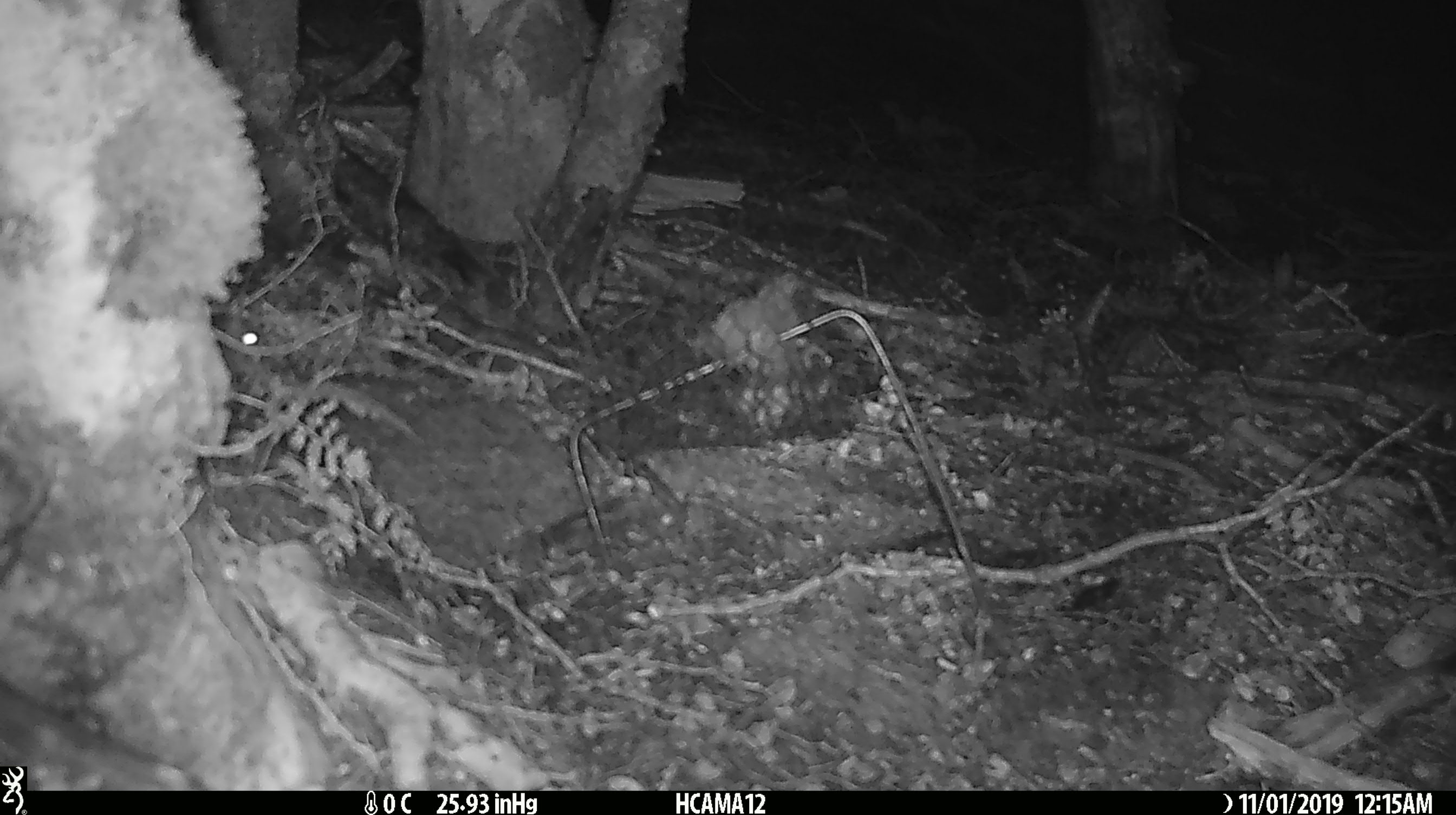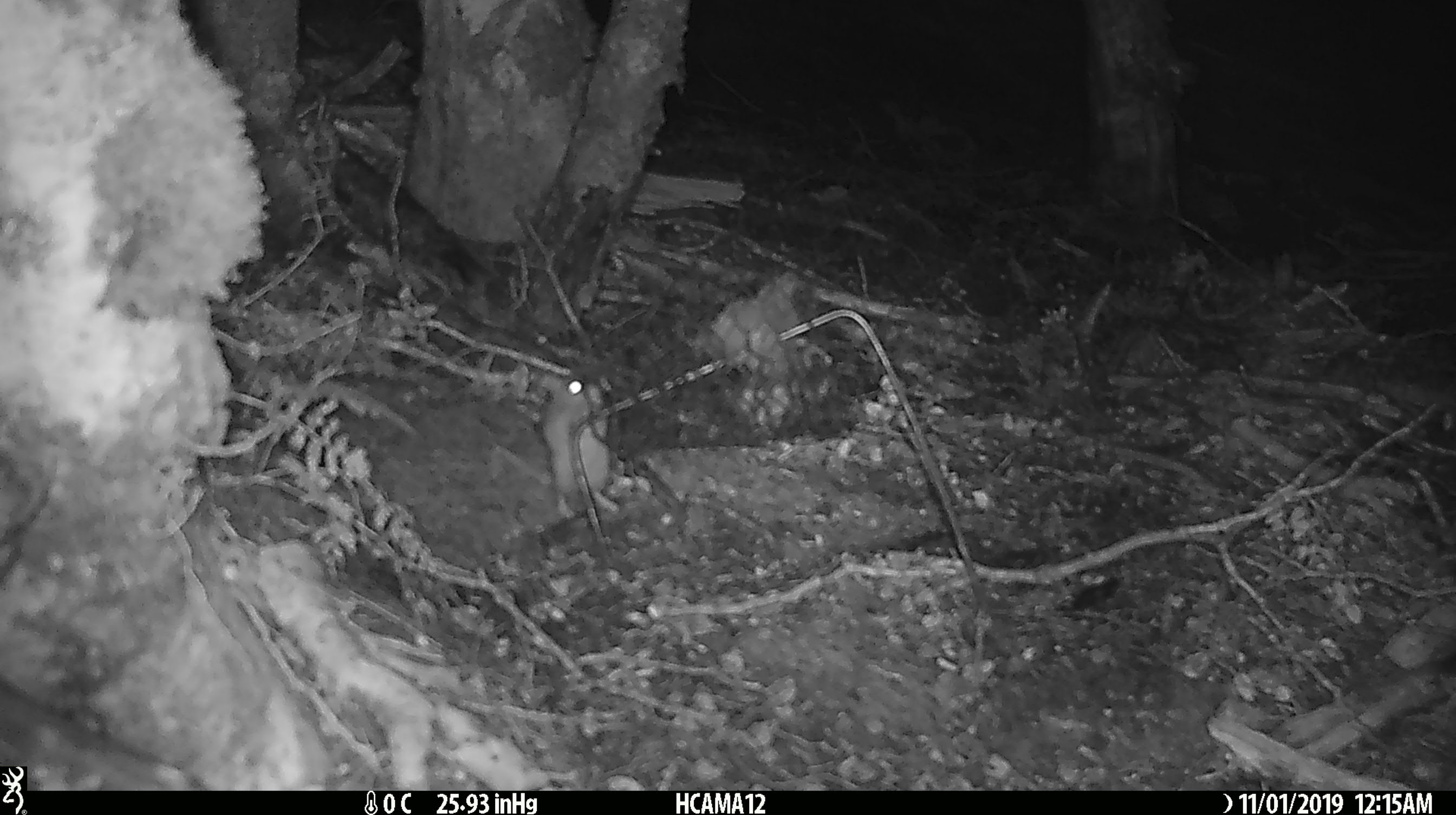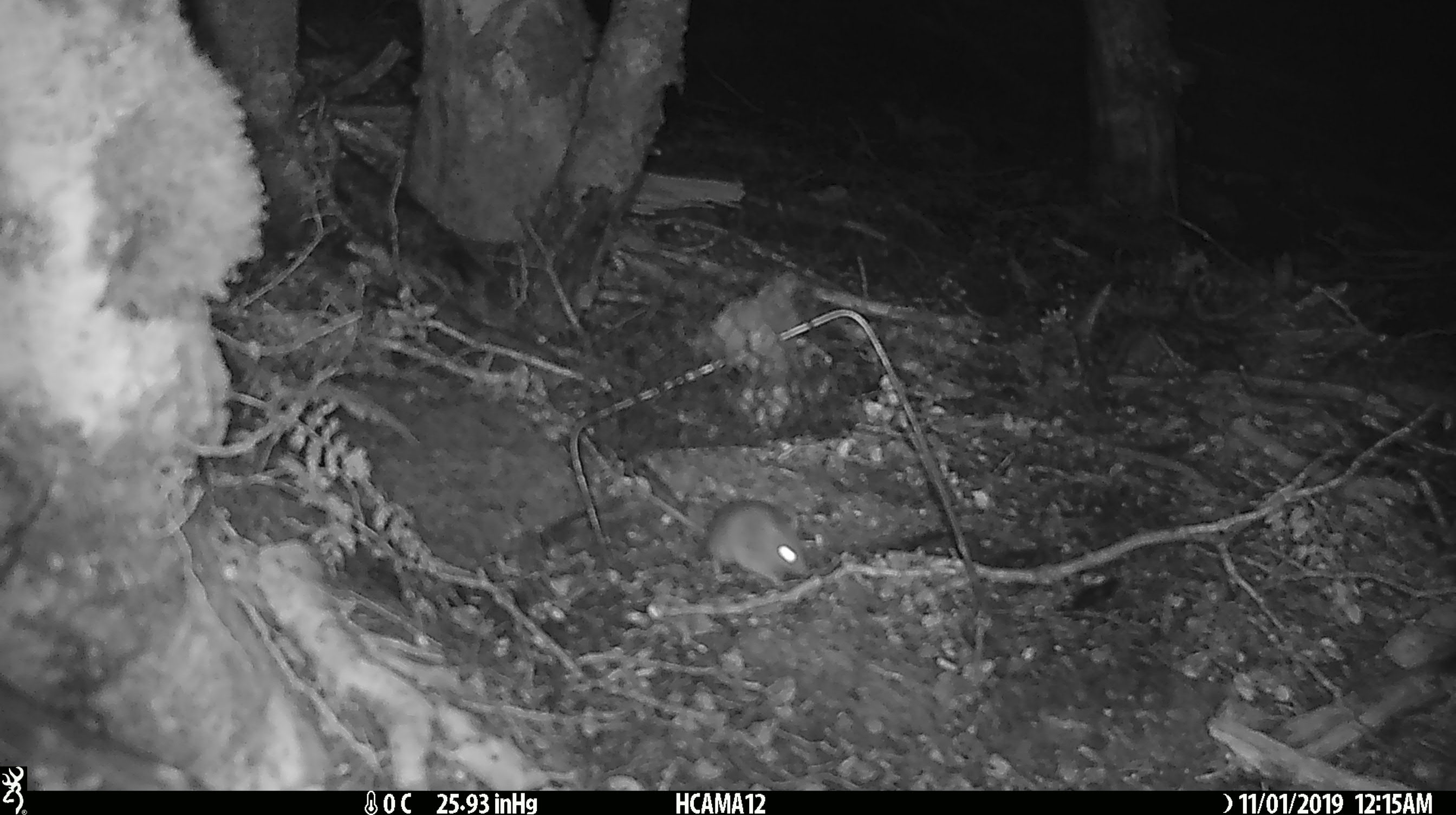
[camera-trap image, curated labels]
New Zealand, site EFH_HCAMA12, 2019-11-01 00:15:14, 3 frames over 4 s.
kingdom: Animalia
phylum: Chordata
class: Mammalia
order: Rodentia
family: Muridae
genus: Mus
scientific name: Mus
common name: mouse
Mouse (Mus).